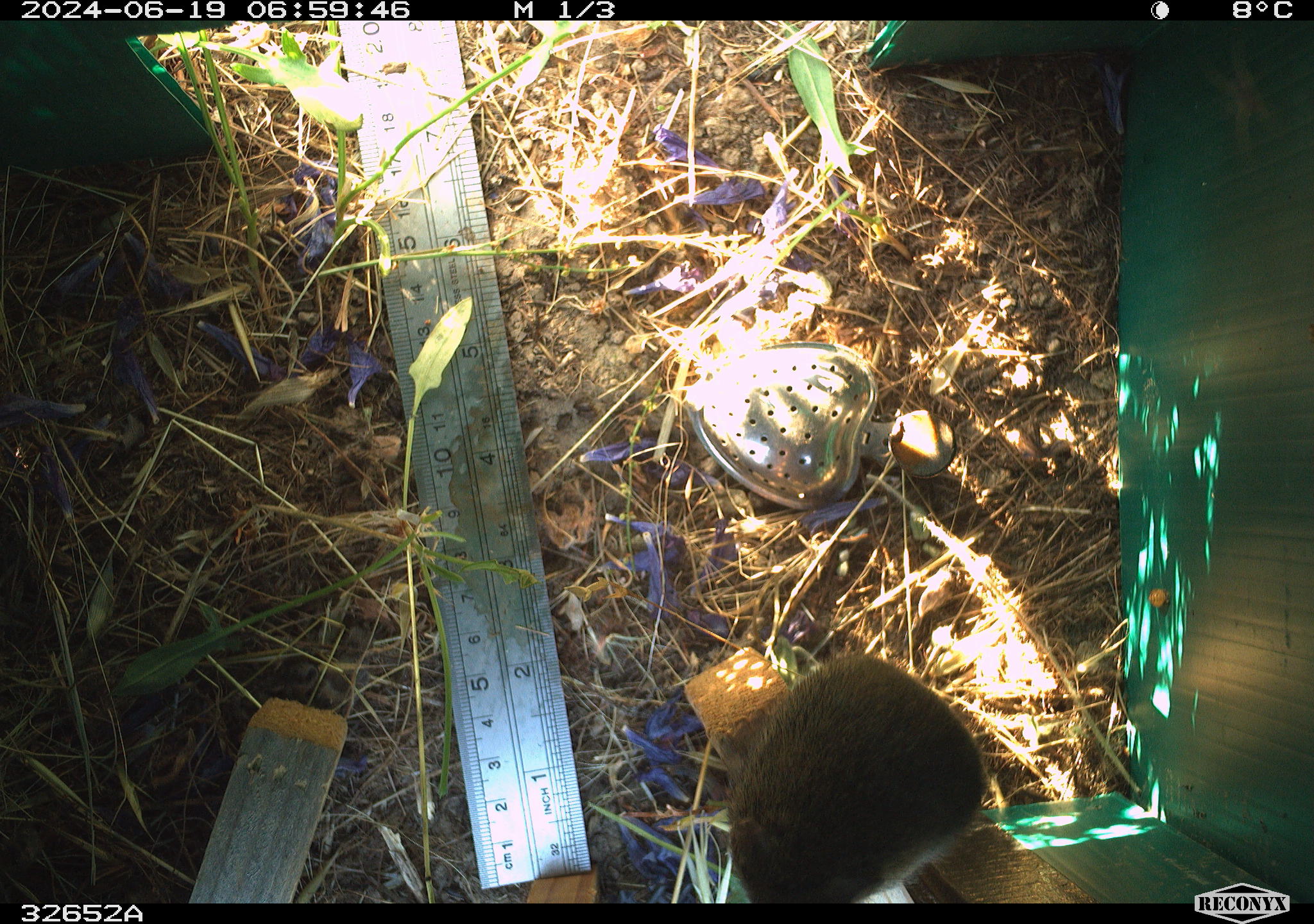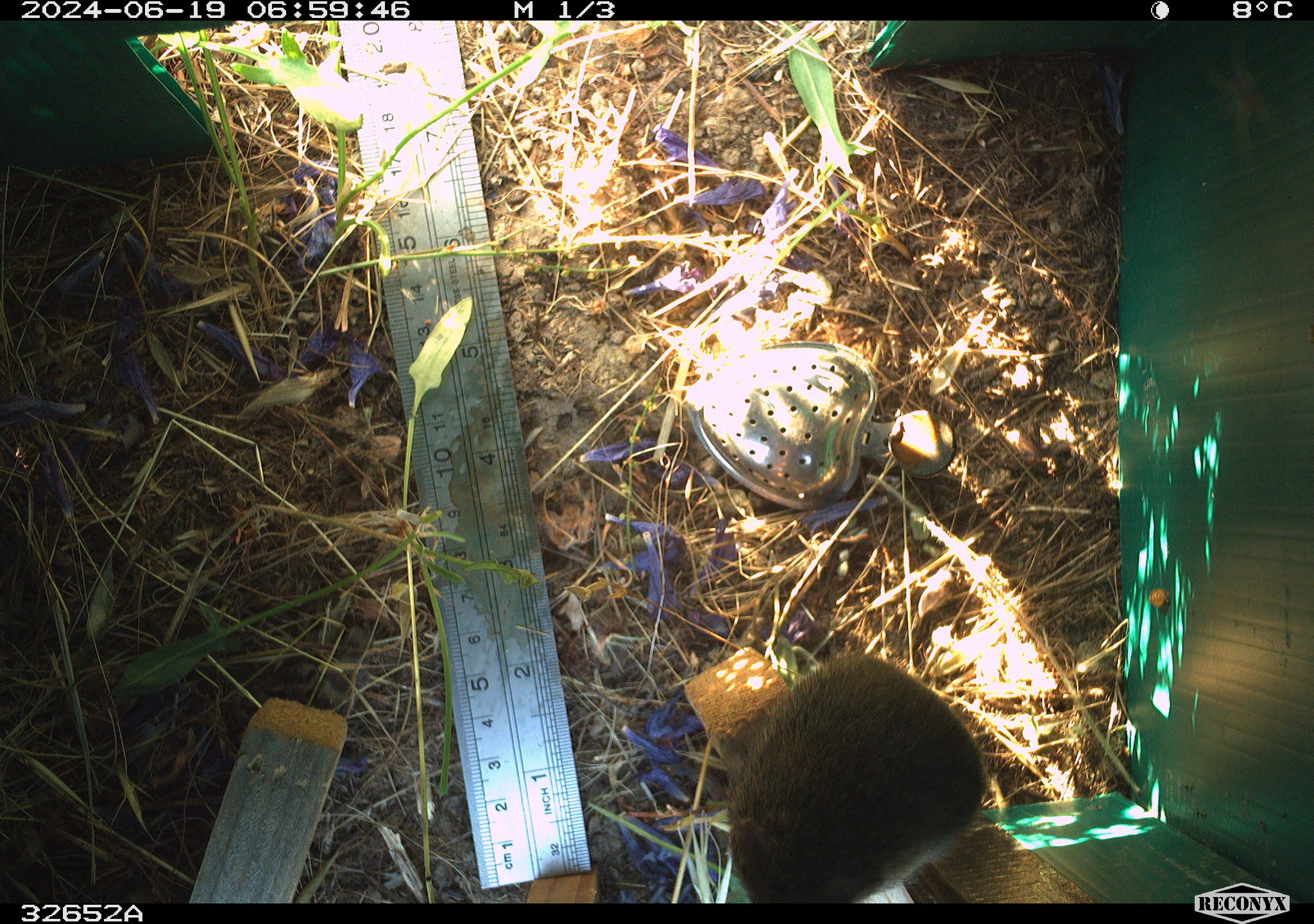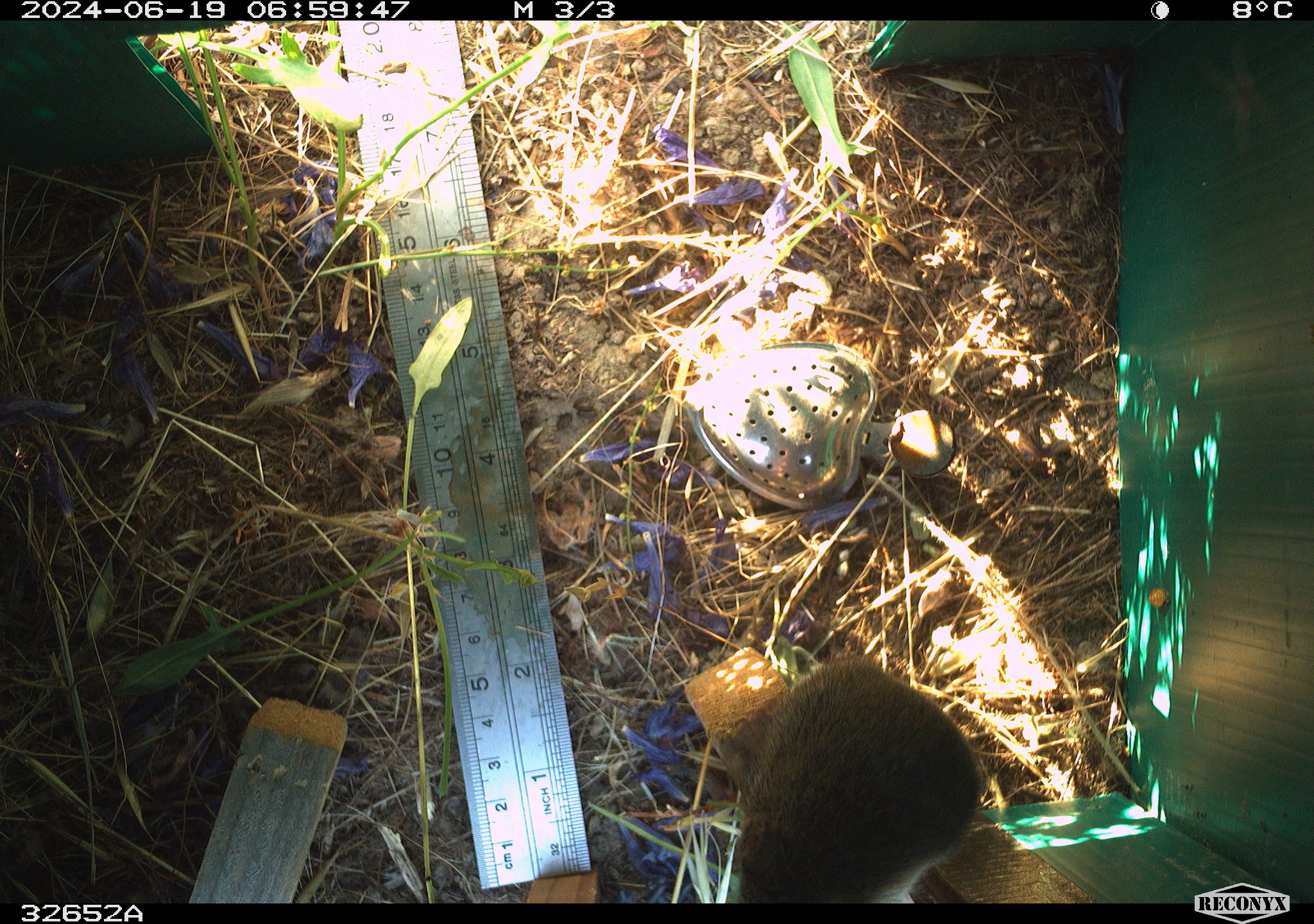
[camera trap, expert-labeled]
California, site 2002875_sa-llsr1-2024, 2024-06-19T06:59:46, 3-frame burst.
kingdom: Animalia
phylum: Chordata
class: Mammalia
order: Rodentia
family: Cricetidae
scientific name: Arvicolinae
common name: voles, lemmings, and muskrats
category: arvicolinae subfamily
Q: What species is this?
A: Arvicolinae subfamily (voles, lemmings, and muskrats) (Arvicolinae).